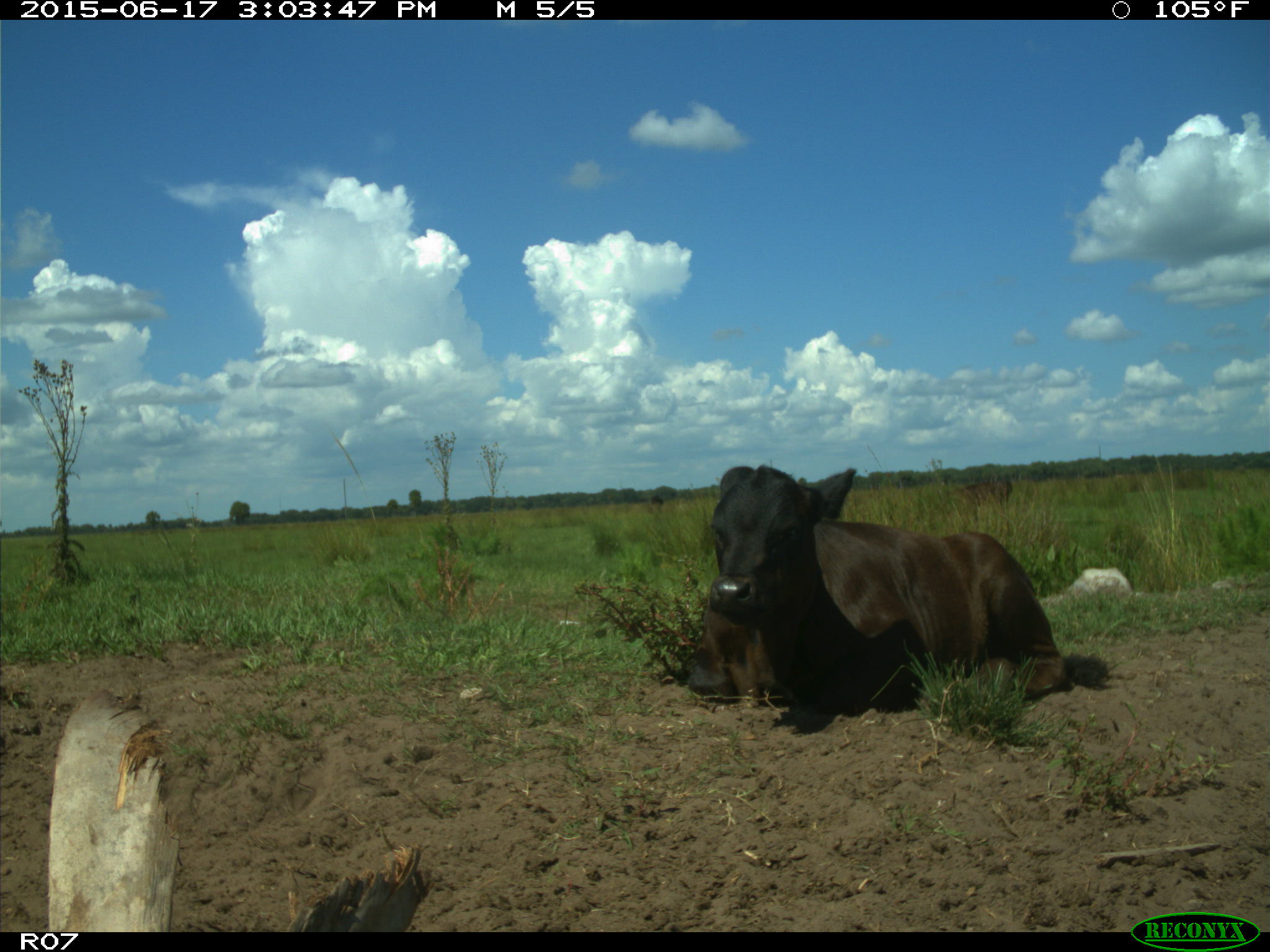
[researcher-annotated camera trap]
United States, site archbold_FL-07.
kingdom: Animalia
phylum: Chordata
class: Mammalia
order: Artiodactyla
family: Bovidae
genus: Bos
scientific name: Bos taurus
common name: domestic cow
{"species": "Bos taurus (domestic cow)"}